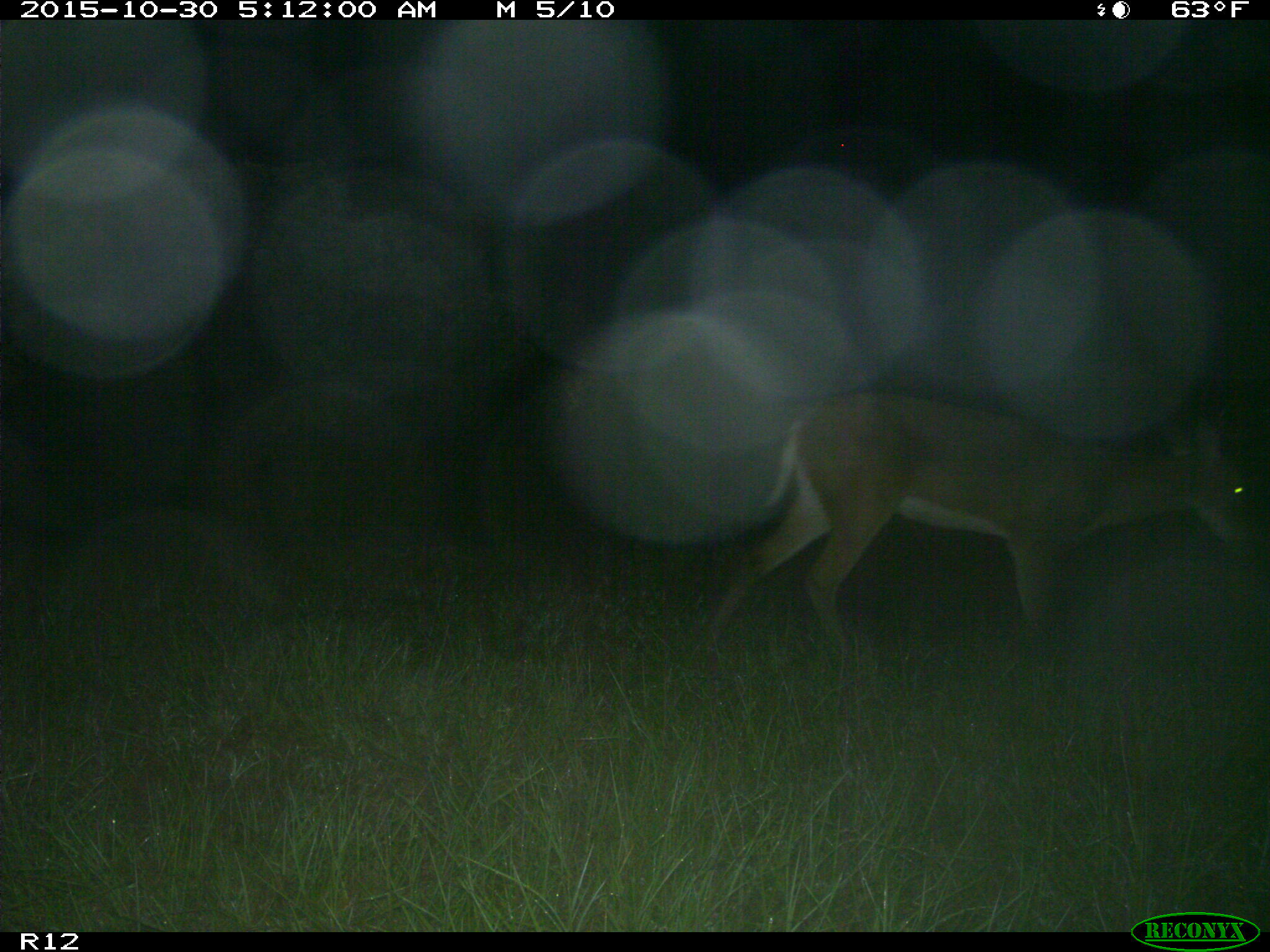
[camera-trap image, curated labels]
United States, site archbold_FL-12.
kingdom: Animalia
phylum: Chordata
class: Mammalia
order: Artiodactyla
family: Cervidae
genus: Odocoileus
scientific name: Odocoileus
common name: deer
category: unidentified deer